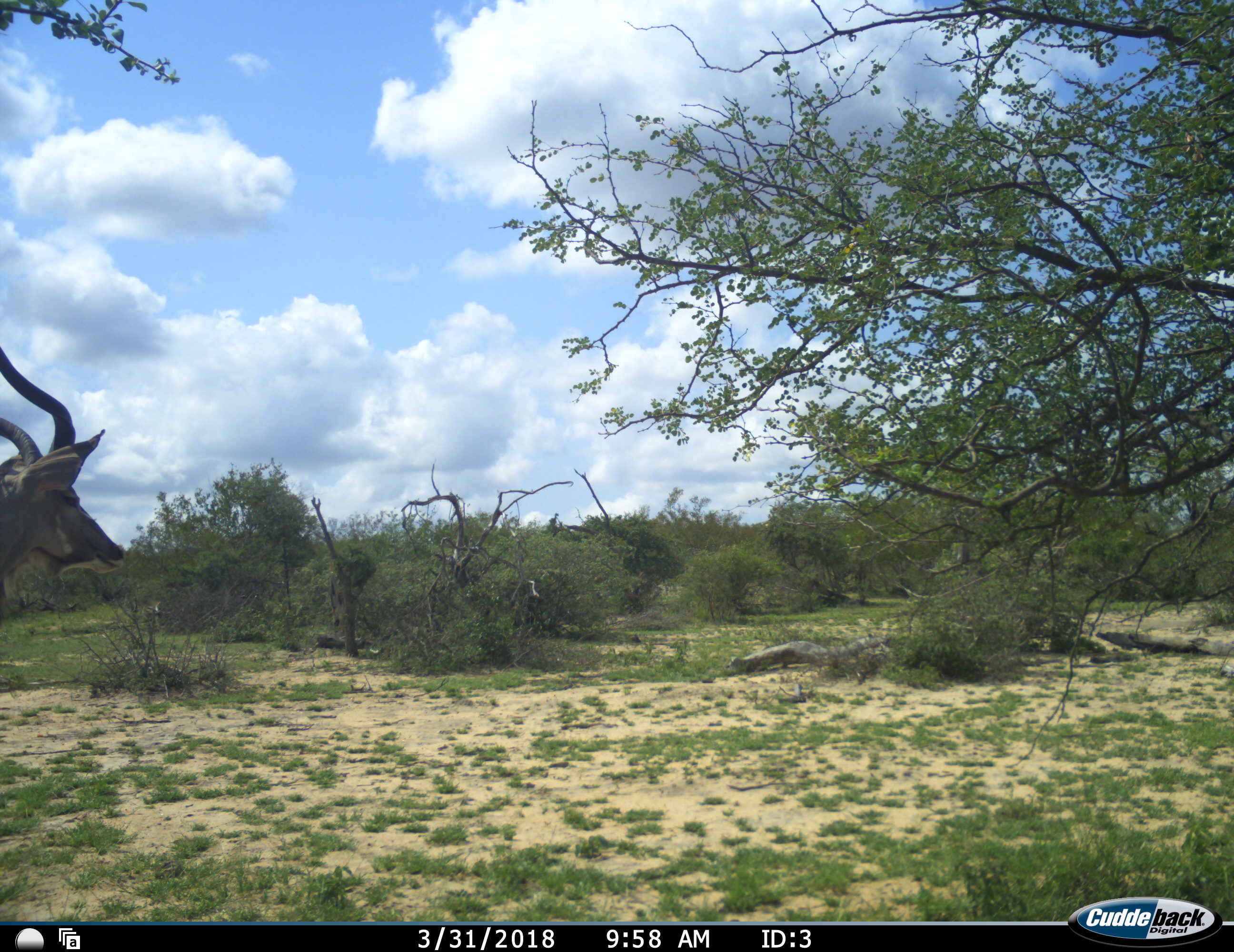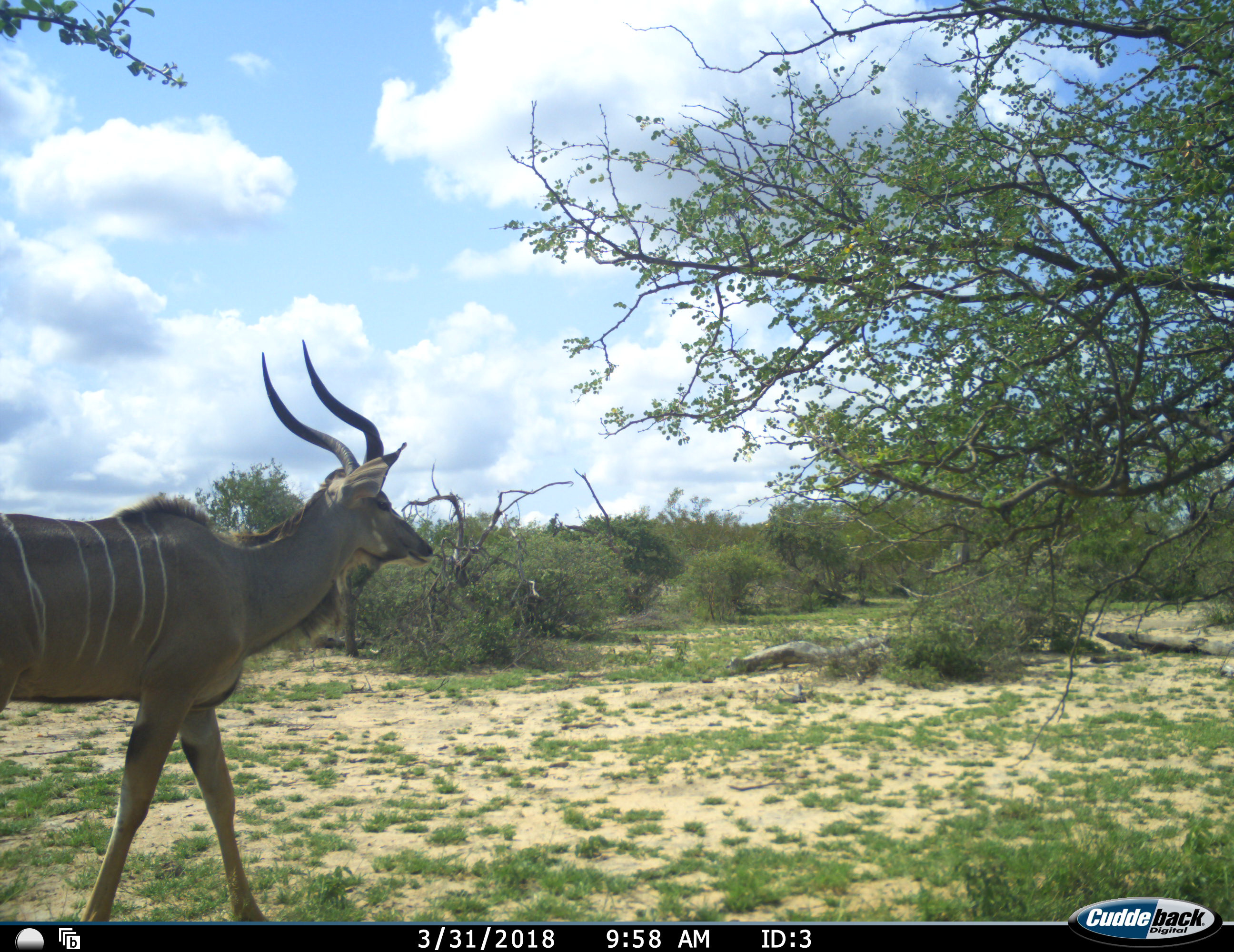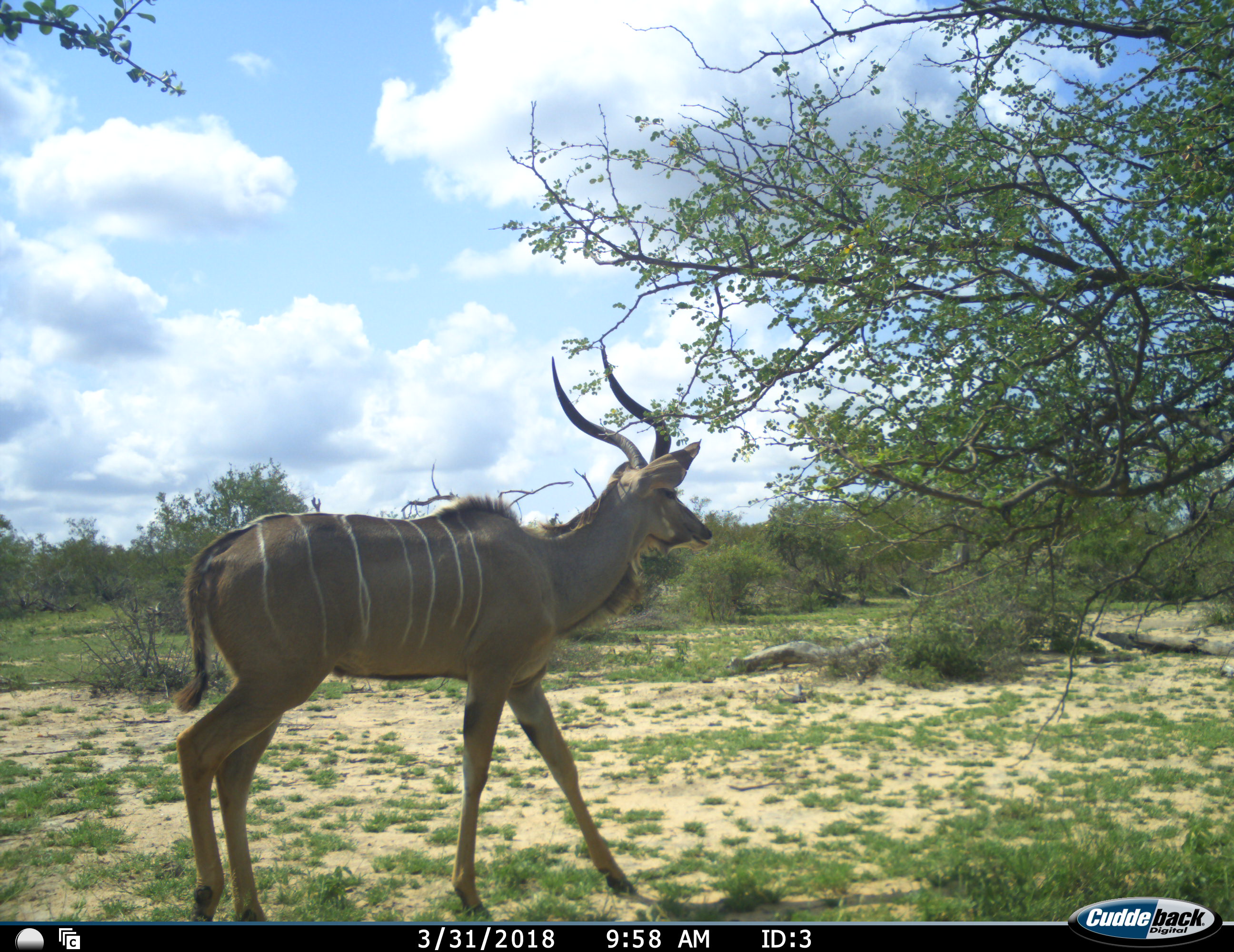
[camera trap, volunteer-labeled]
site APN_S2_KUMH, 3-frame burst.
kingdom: Animalia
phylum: Chordata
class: Mammalia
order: Artiodactyla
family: Bovidae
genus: Tragelaphus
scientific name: Tragelaphus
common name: kudu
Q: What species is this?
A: Kudu (Tragelaphus).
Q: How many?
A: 1.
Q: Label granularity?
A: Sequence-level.